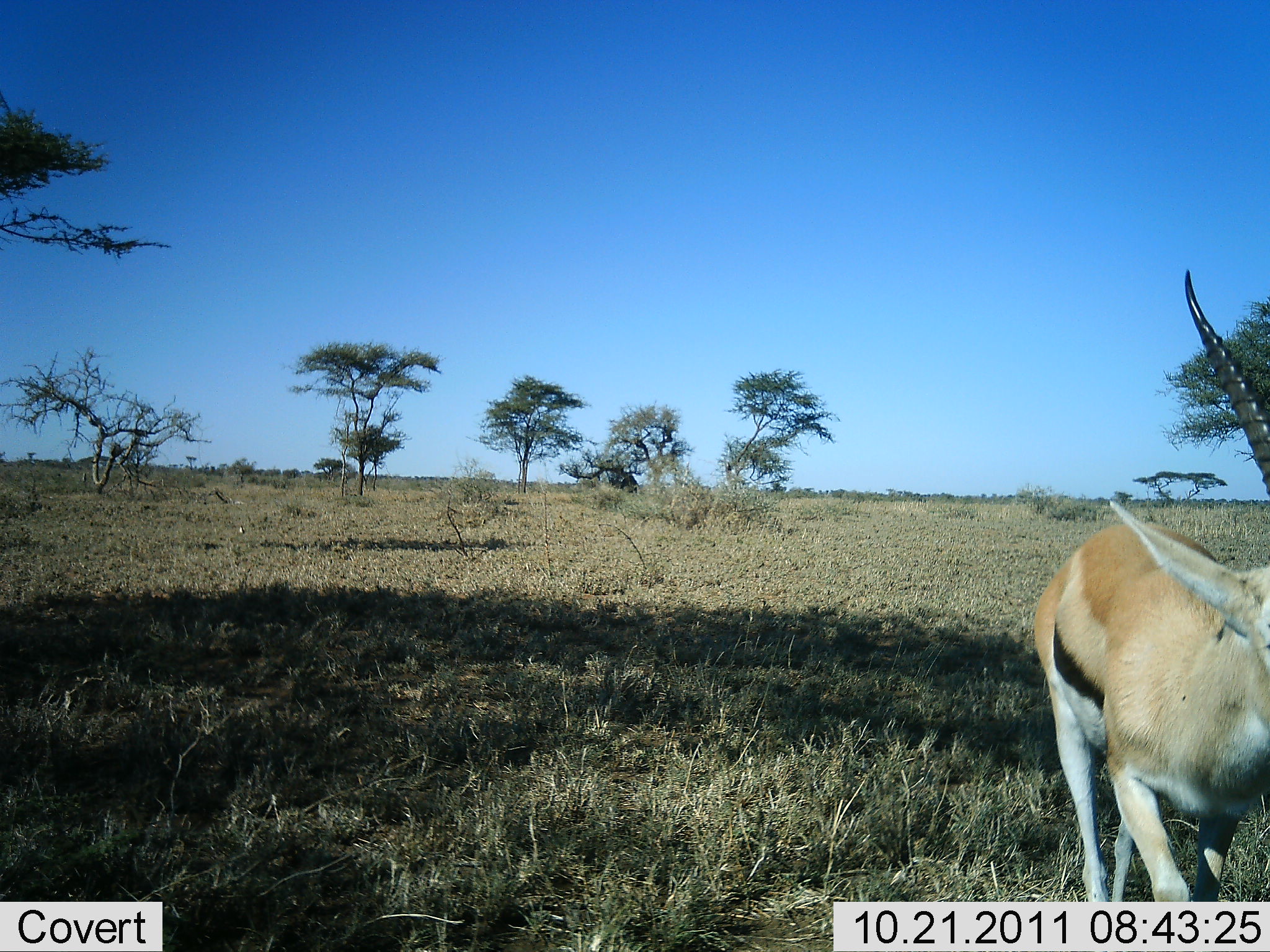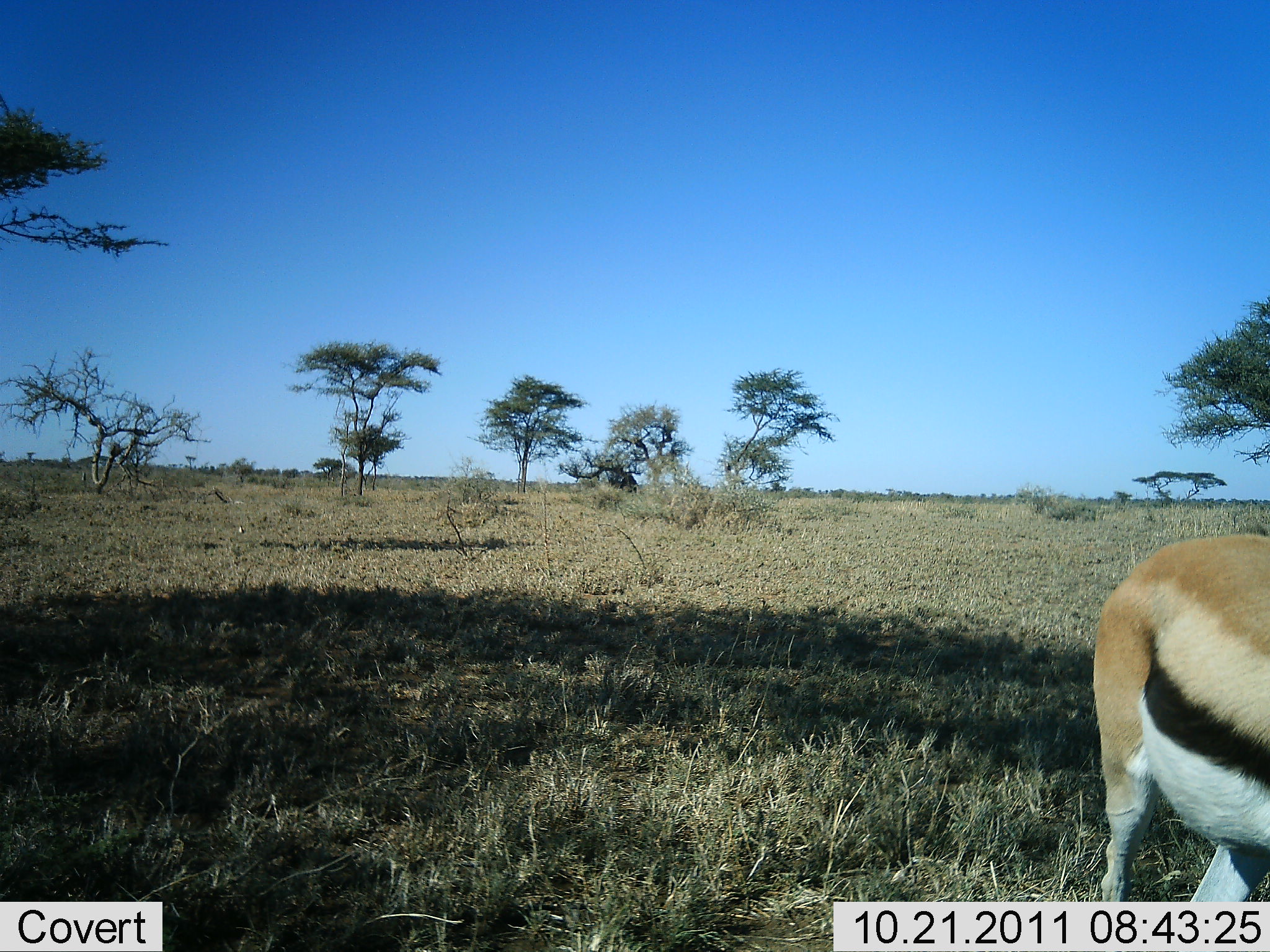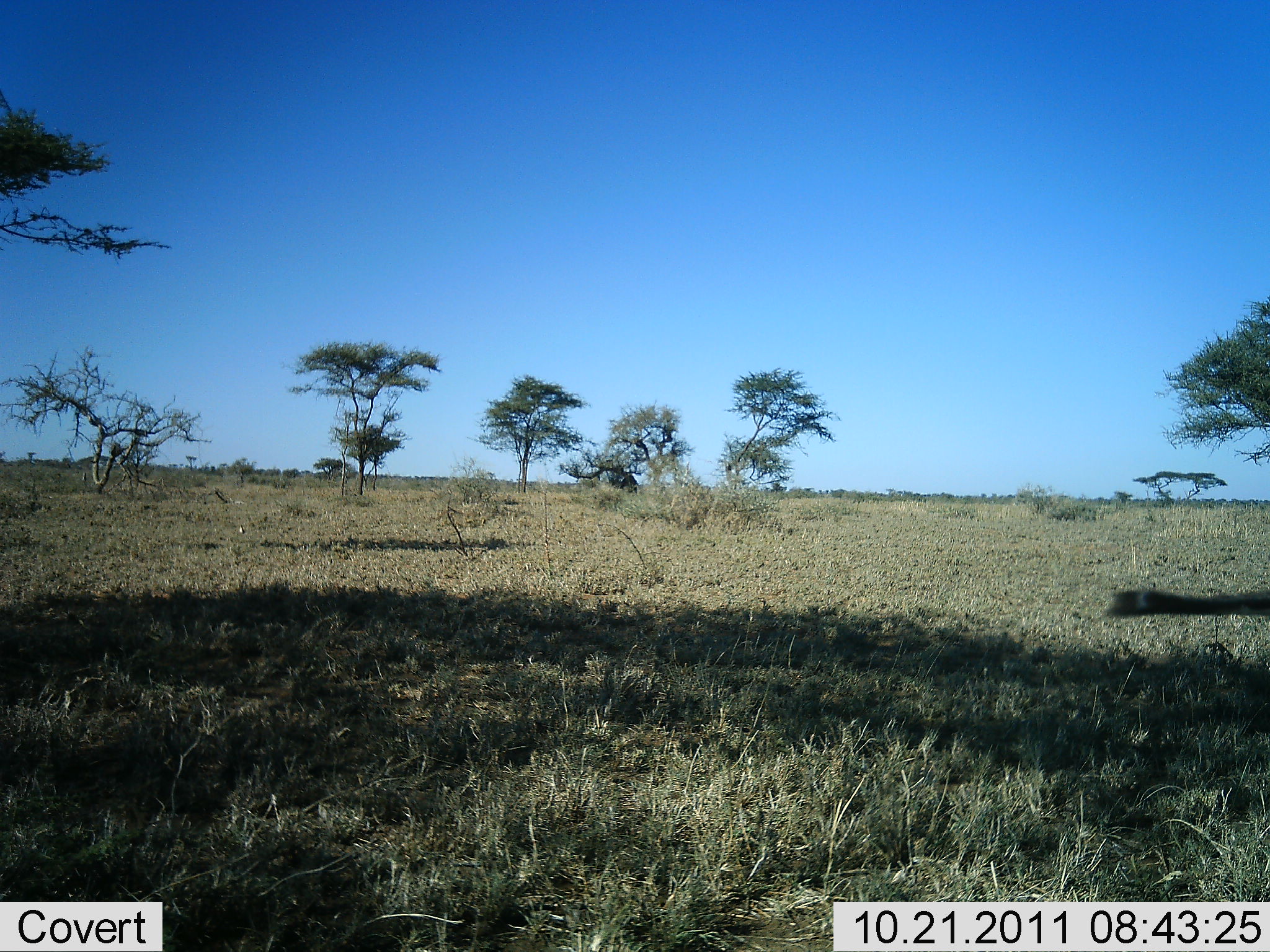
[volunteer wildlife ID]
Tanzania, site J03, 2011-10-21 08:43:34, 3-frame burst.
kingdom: Animalia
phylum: Chordata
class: Mammalia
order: Artiodactyla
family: Bovidae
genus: Eudorcas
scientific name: Eudorcas thomsonii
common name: thomson's gazelle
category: gazellethomsons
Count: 1.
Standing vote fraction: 0%.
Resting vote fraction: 0%.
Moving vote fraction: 100%.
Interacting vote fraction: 0%.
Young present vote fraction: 0%.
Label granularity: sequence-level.